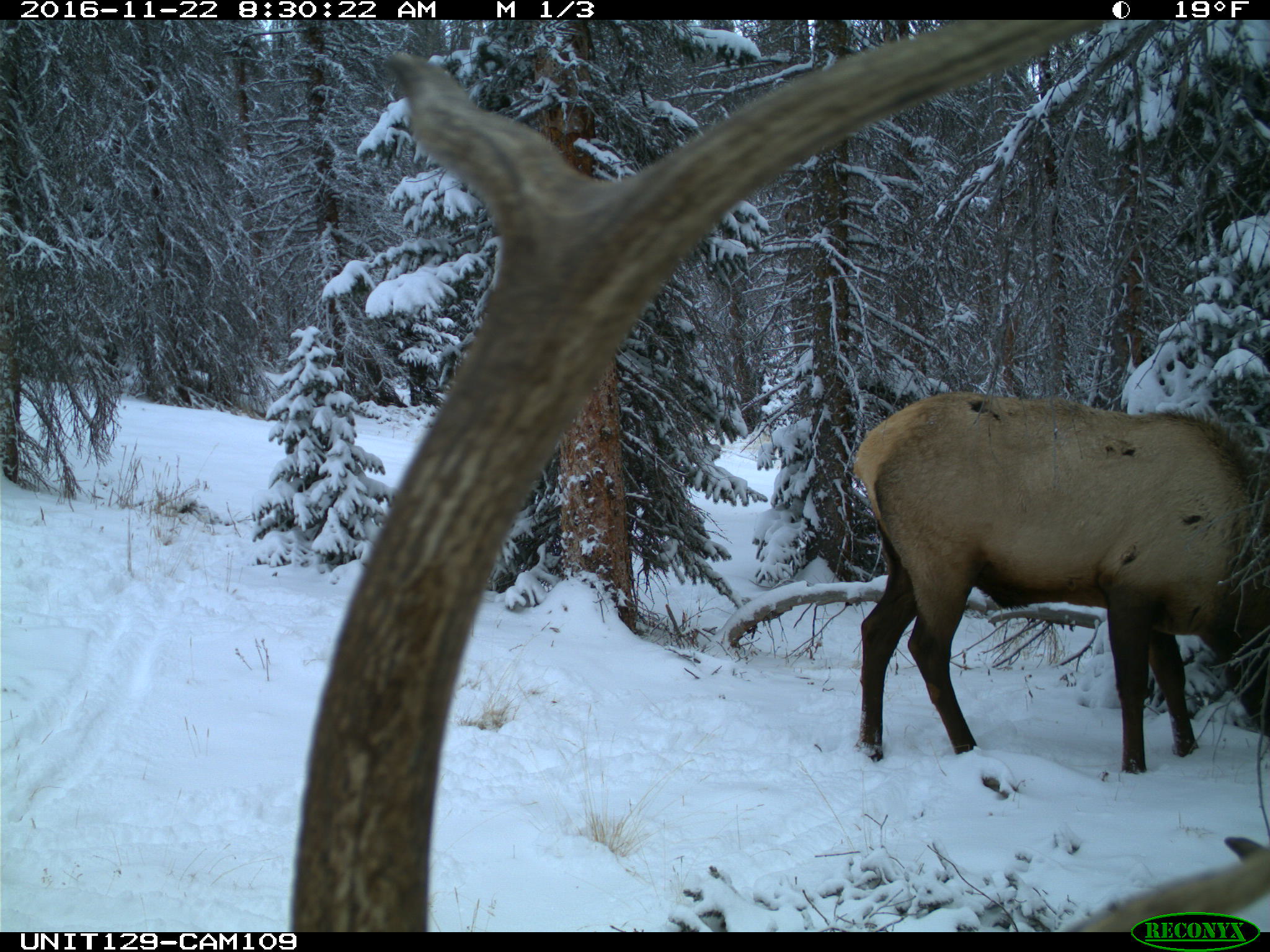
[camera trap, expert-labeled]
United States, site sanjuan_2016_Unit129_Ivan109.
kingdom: Animalia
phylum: Chordata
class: Mammalia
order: Artiodactyla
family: Cervidae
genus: Cervus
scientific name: Cervus elaphus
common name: red deer